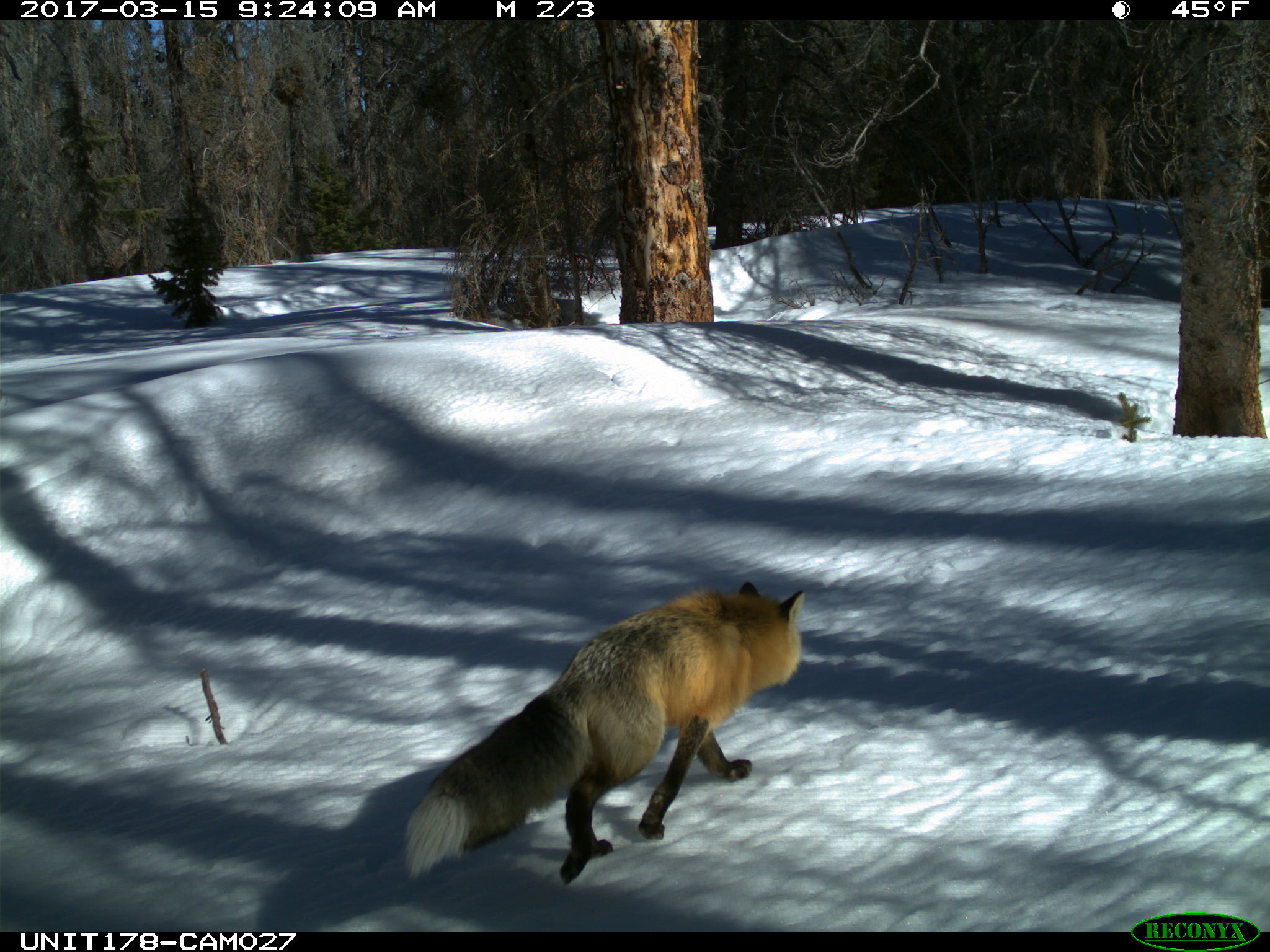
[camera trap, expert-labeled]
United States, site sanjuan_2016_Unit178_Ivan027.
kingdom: Animalia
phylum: Chordata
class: Mammalia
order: Carnivora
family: Canidae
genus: Vulpes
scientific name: Vulpes vulpes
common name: red fox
Vulpes vulpes (red fox).